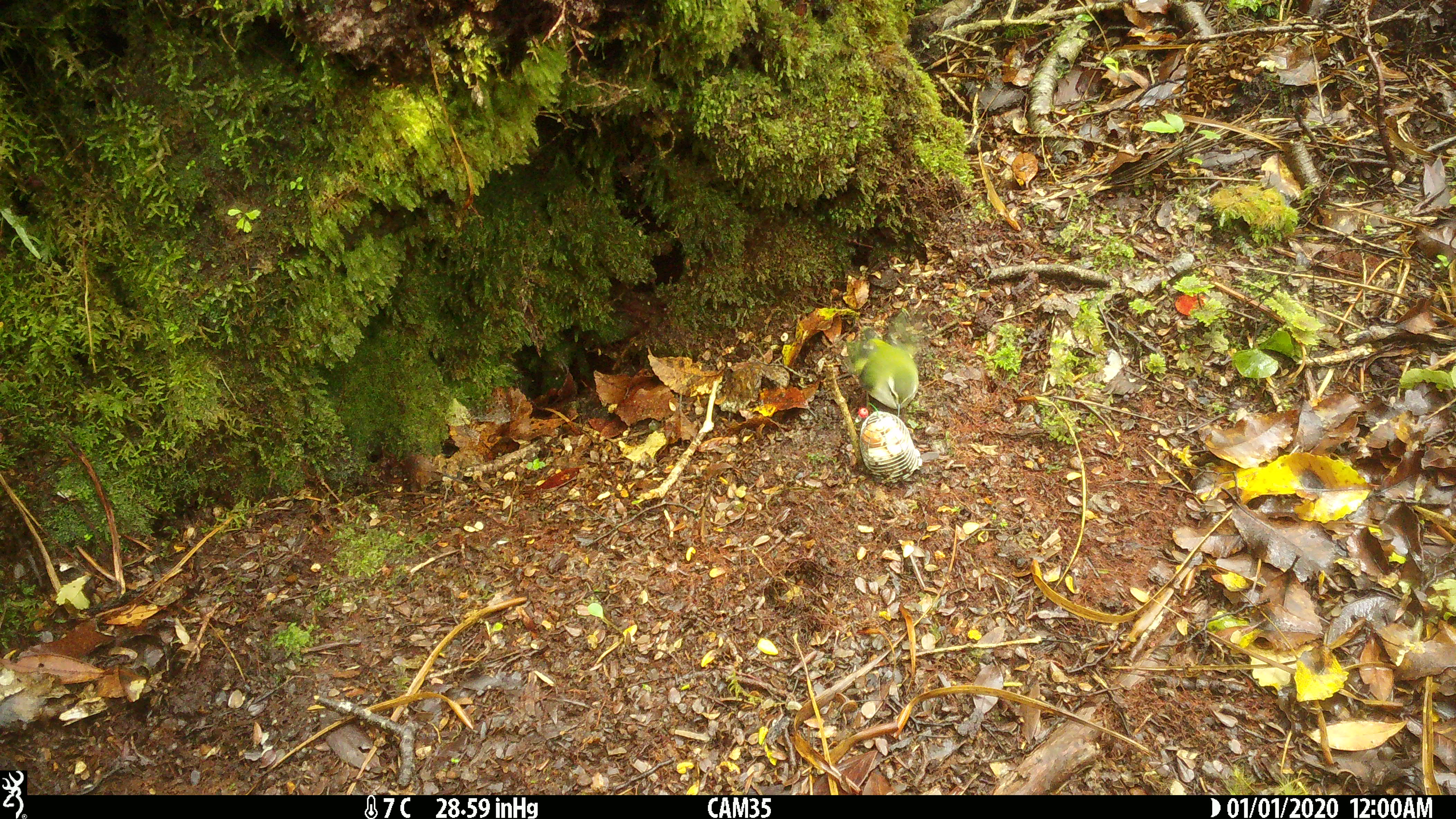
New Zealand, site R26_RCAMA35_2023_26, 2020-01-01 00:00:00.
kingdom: Animalia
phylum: Chordata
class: Aves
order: Passeriformes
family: Acanthisittidae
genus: Acanthisitta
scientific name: Acanthisitta chloris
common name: rifleman